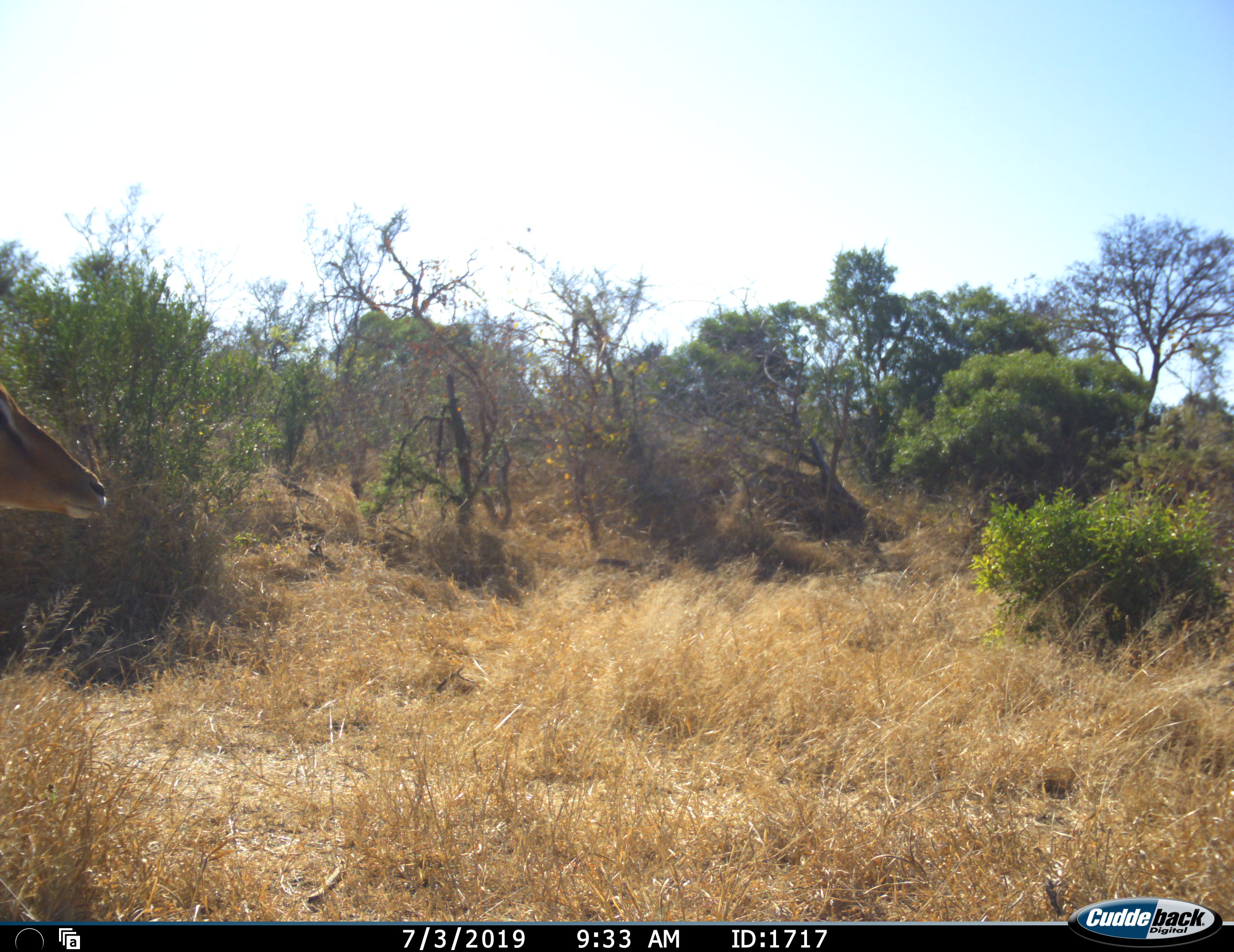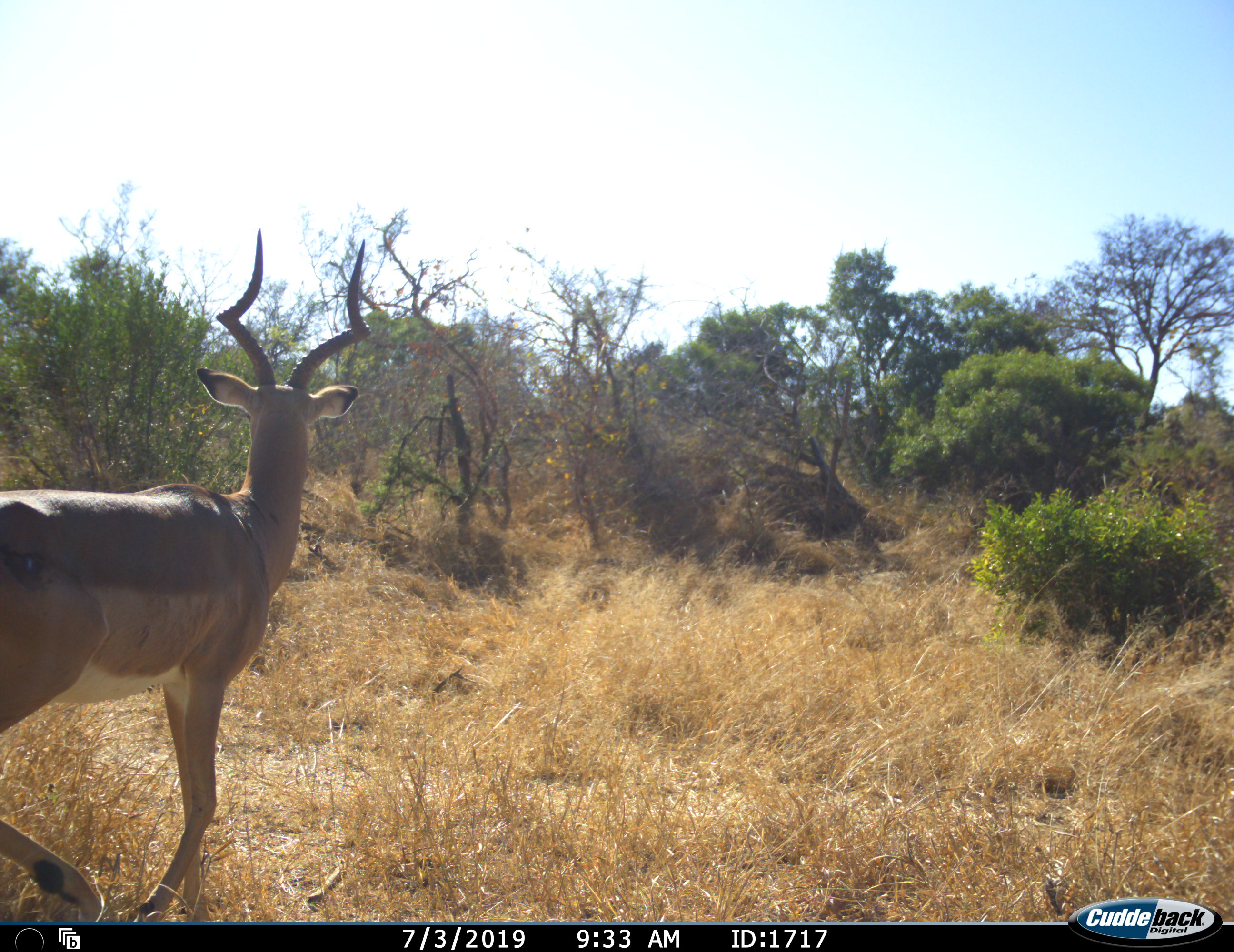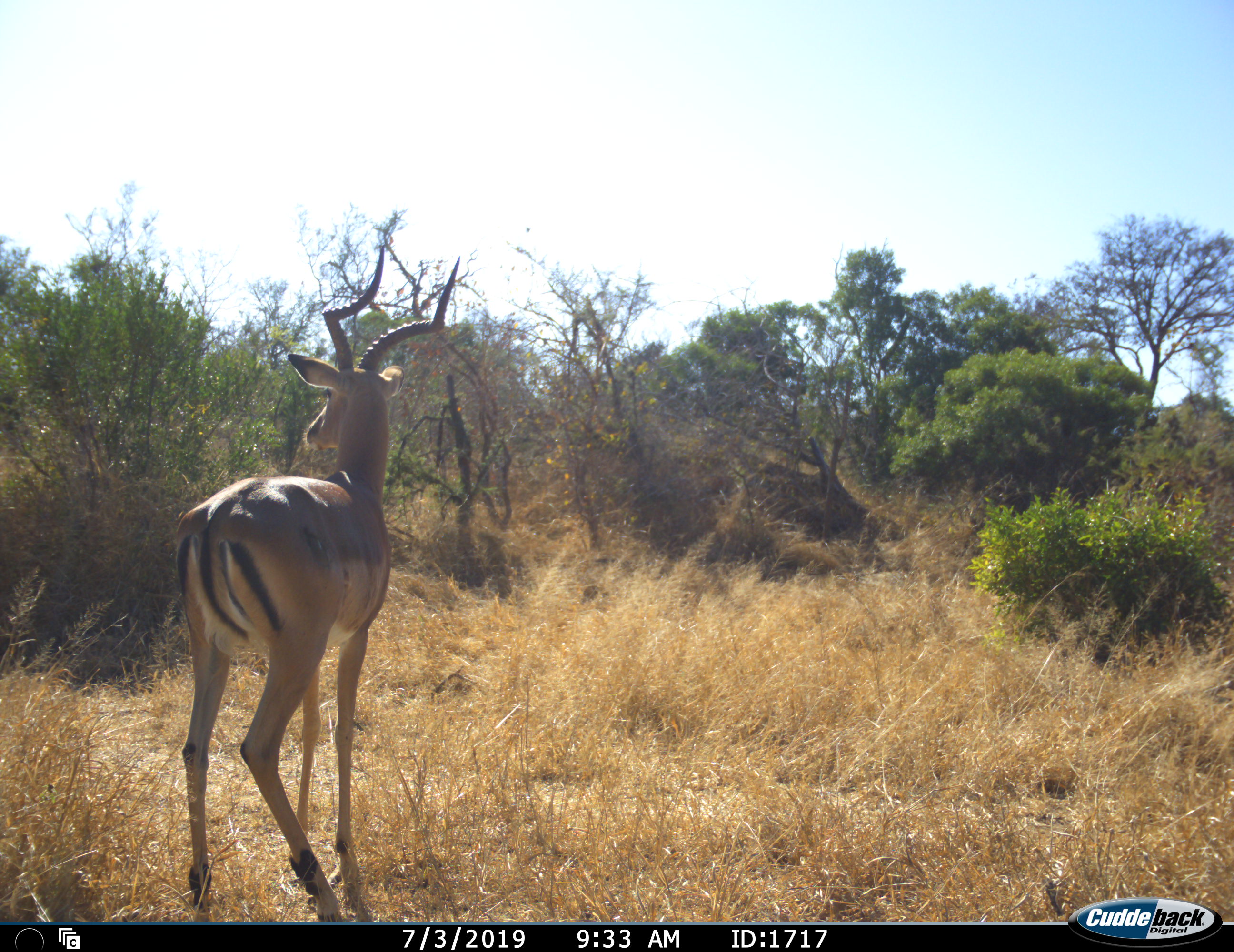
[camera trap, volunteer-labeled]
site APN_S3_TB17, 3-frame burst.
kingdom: Animalia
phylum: Chordata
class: Mammalia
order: Artiodactyla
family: Bovidae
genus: Aepyceros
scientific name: Aepyceros melampus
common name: impala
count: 1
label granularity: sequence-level